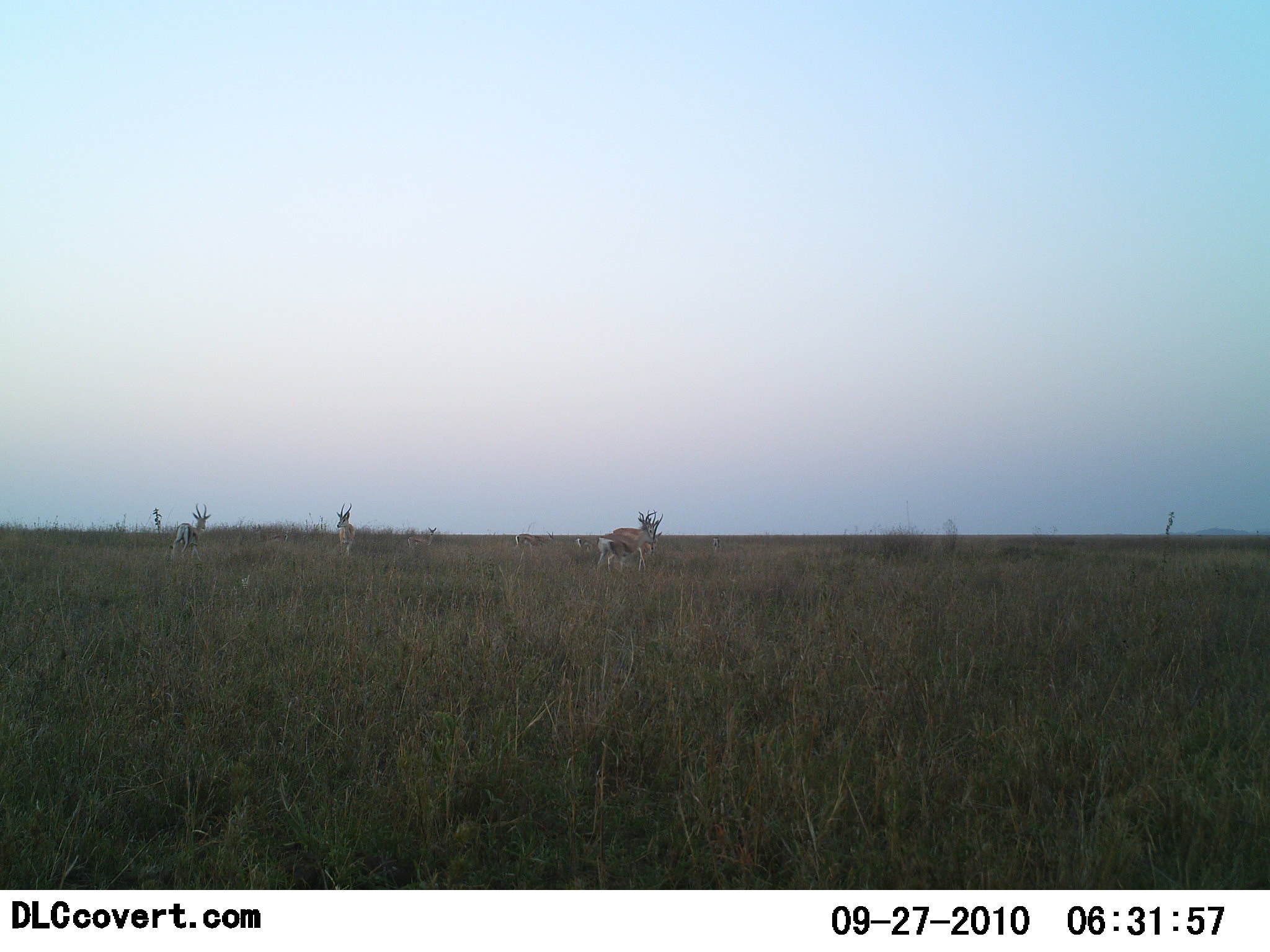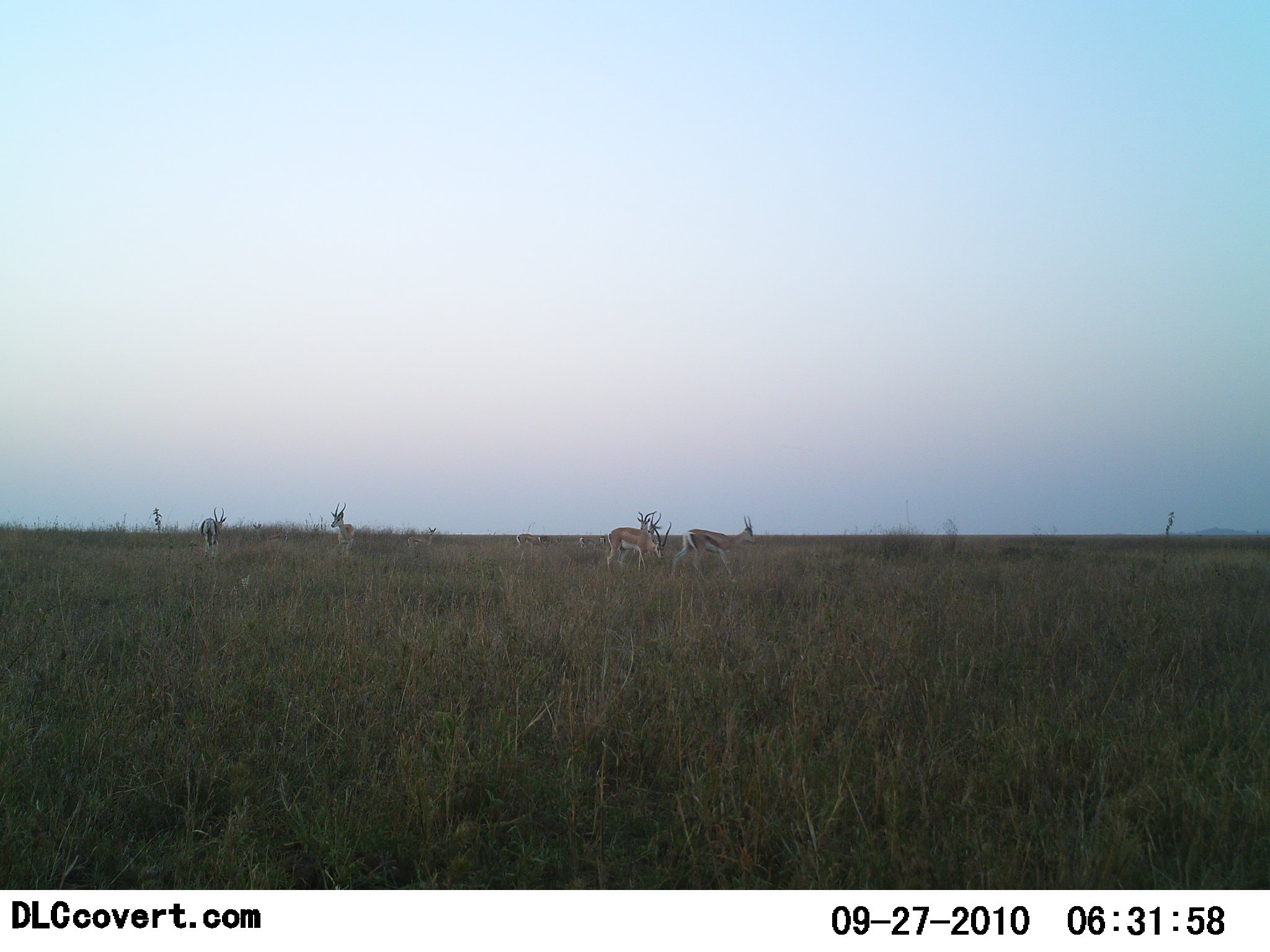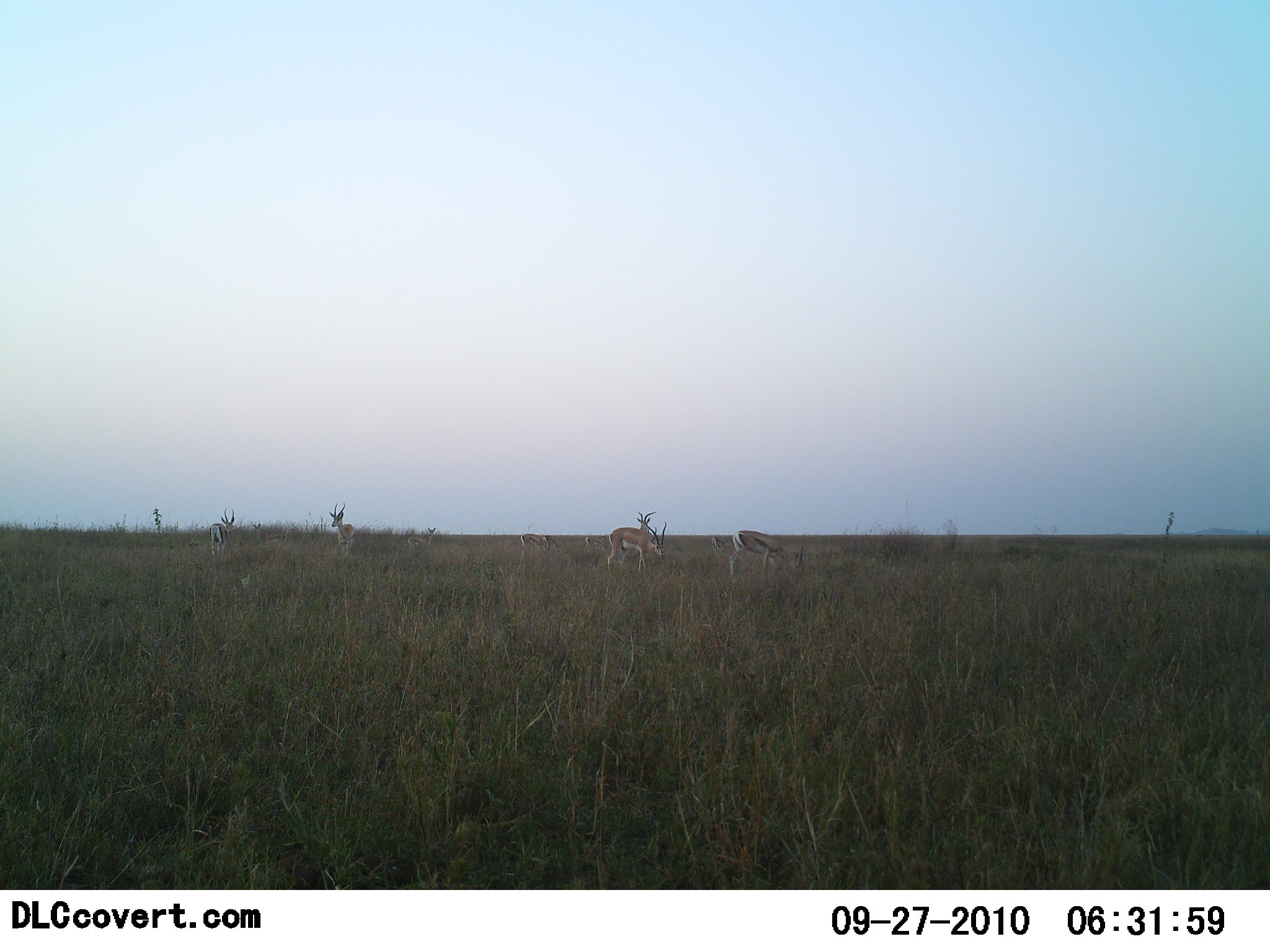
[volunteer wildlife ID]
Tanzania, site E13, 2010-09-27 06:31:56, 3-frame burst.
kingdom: Animalia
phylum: Chordata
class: Mammalia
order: Artiodactyla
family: Bovidae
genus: Eudorcas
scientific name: Eudorcas thomsonii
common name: thomson's gazelle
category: gazellethomsons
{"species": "gazellethomsons (thomson's gazelle) (Eudorcas thomsonii)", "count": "5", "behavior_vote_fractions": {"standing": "67%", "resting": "7%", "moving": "80%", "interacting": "0%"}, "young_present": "0%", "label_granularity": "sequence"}